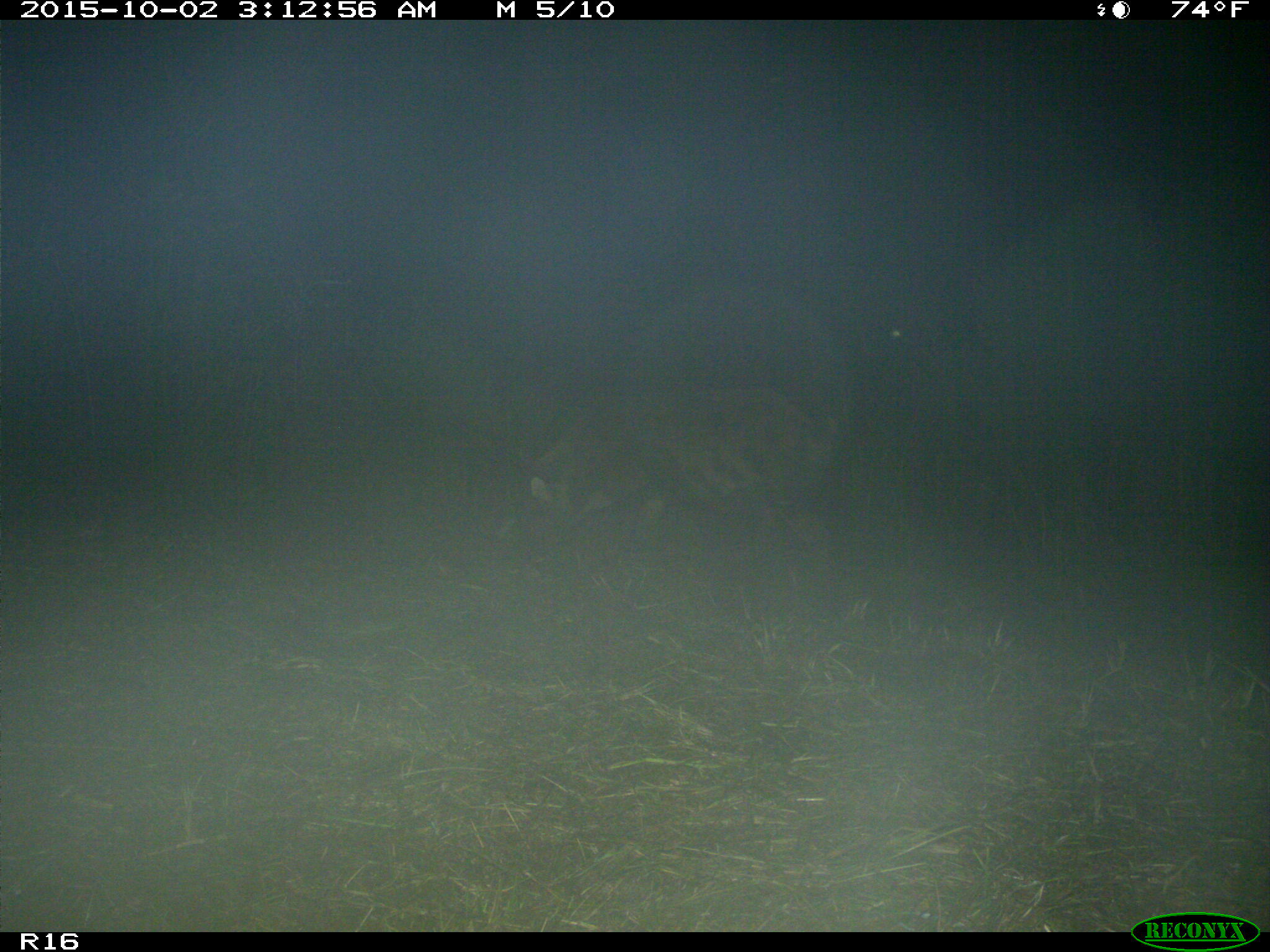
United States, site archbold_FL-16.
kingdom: Animalia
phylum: Chordata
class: Mammalia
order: Artiodactyla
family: Suidae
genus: Sus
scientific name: Sus scrofa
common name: wild boar